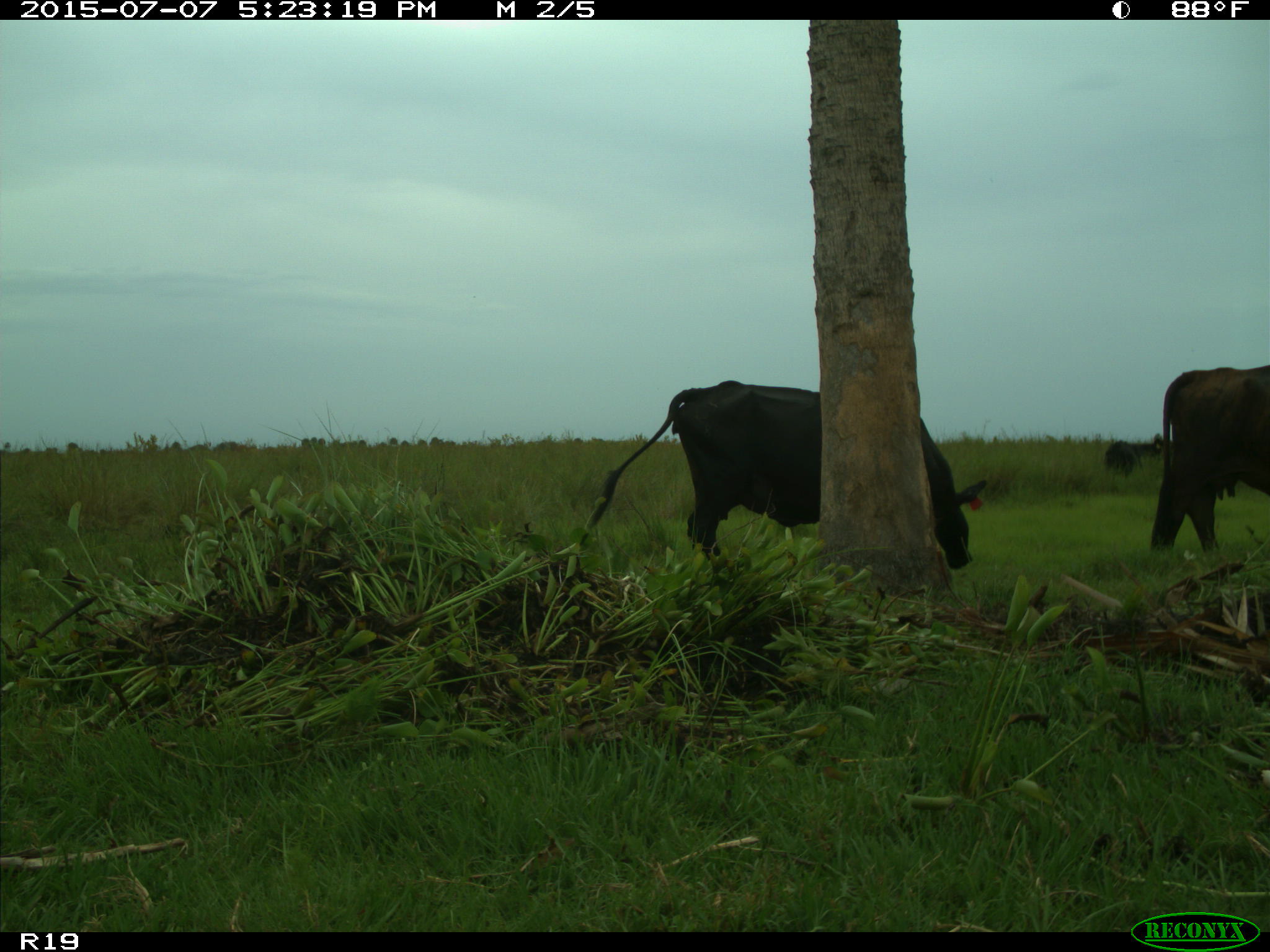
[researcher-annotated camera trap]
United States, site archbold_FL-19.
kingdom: Animalia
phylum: Chordata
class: Mammalia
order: Artiodactyla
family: Bovidae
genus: Bos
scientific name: Bos taurus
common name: domestic cow